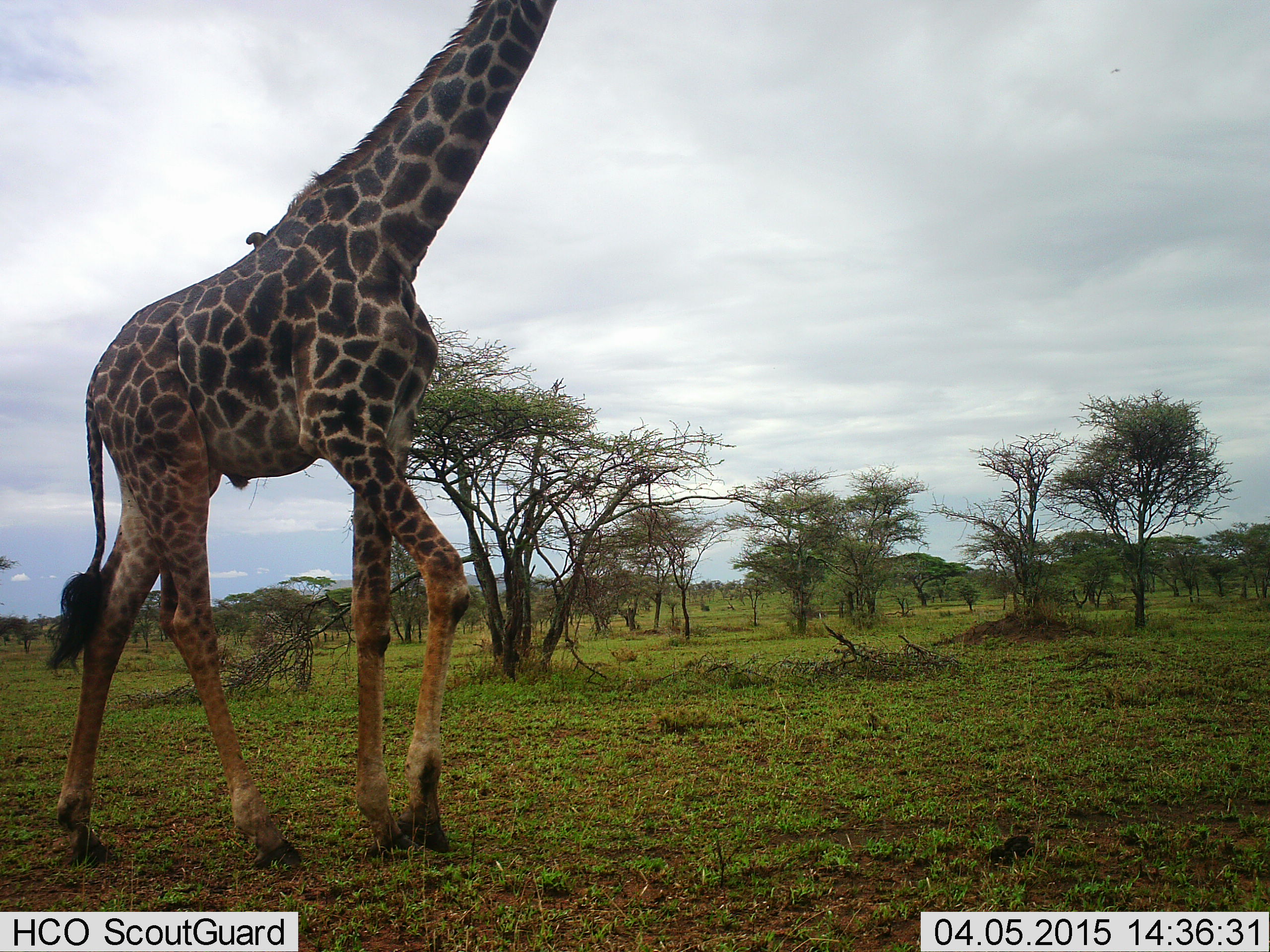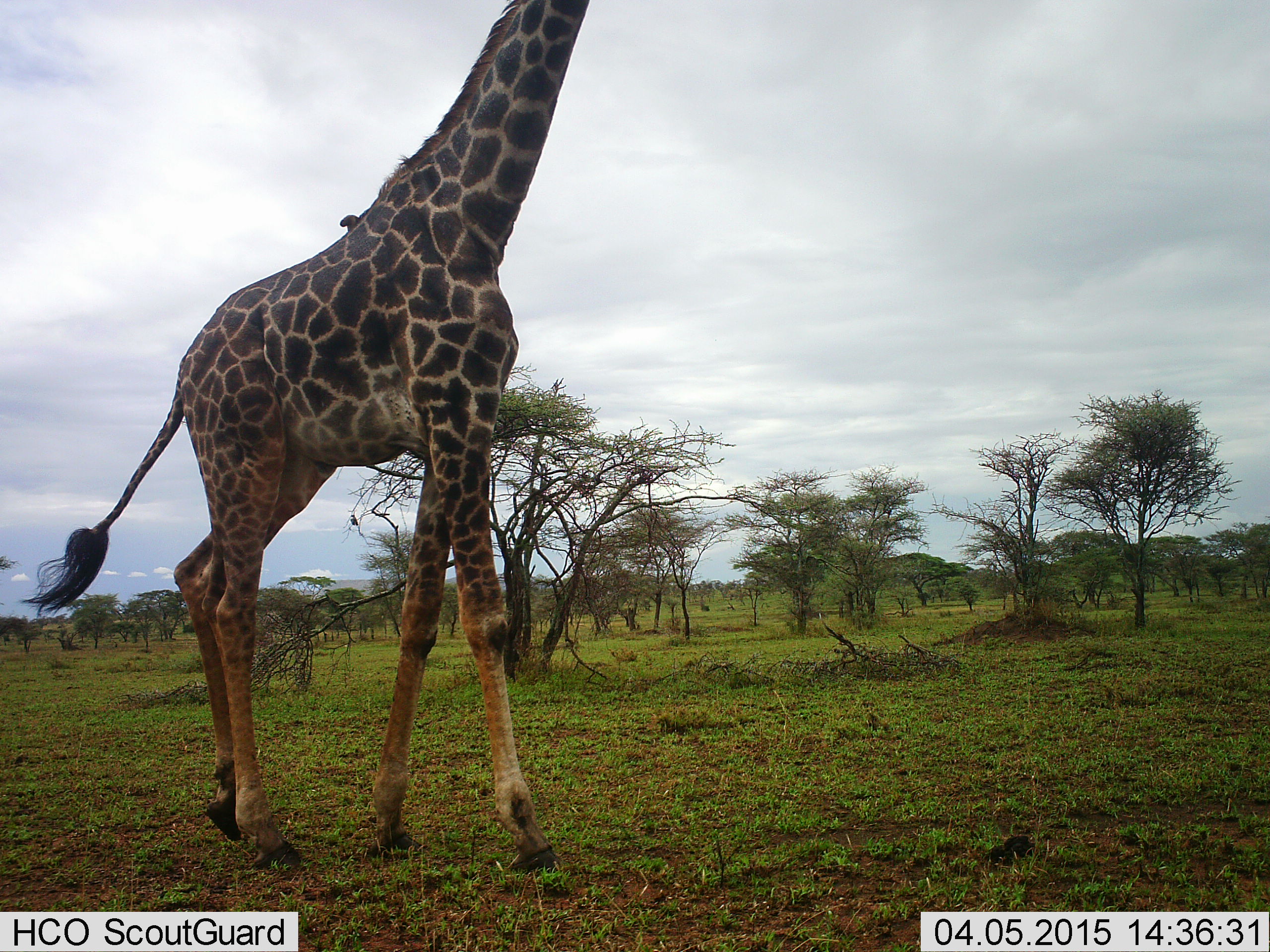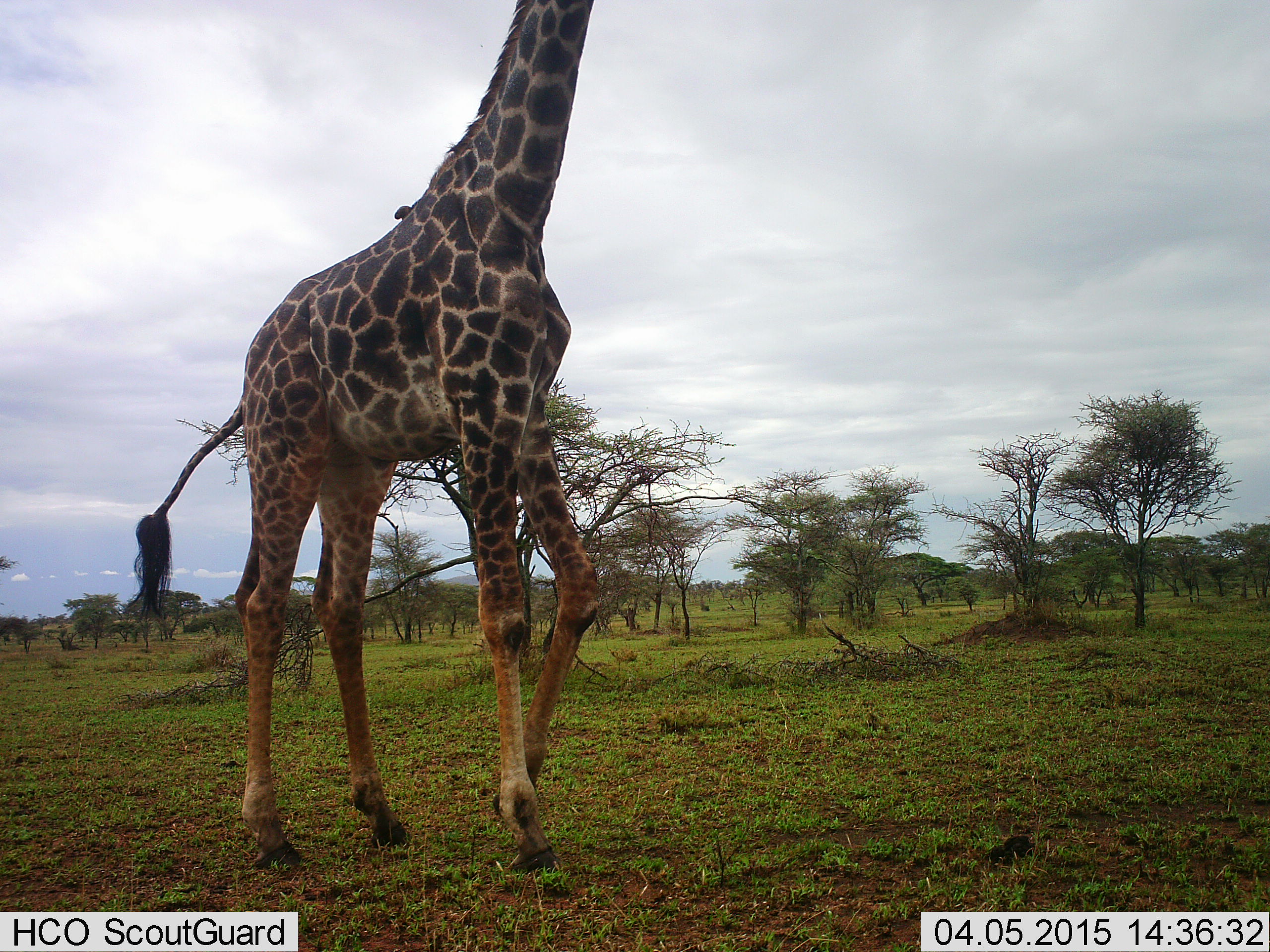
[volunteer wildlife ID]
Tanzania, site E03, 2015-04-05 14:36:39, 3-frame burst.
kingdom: Animalia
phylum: Chordata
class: Mammalia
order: Artiodactyla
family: Giraffidae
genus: Giraffa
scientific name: Giraffa camelopardalis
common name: giraffe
Giraffe (Giraffa camelopardalis), count 1. Behavior (volunteer vote fractions): standing 8%, resting 0%, moving 92%, interacting 8%. Young present (vote fraction): 0%. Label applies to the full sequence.